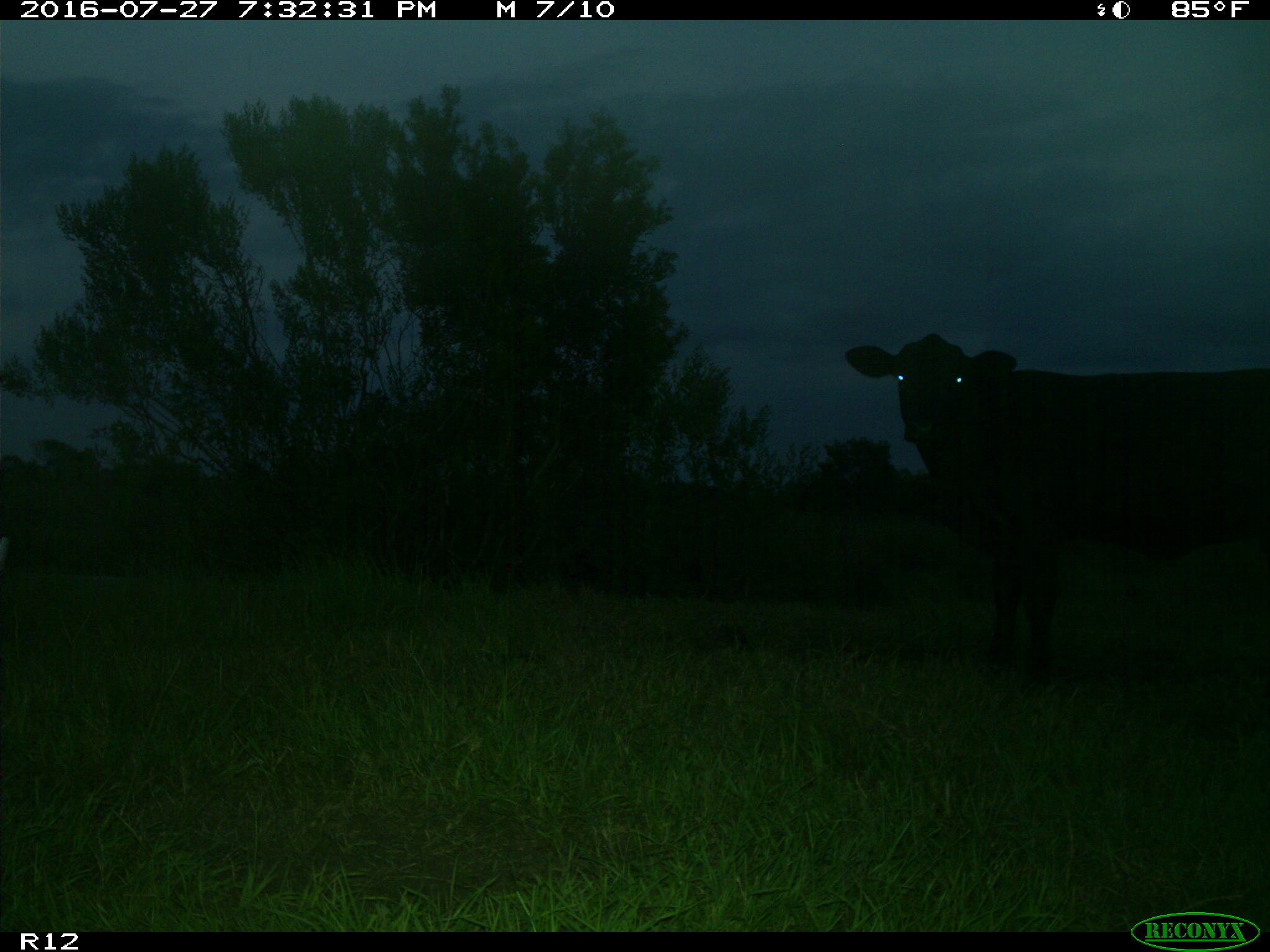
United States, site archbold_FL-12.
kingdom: Animalia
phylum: Chordata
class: Mammalia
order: Artiodactyla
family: Bovidae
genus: Bos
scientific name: Bos taurus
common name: domestic cow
Bos taurus (domestic cow).